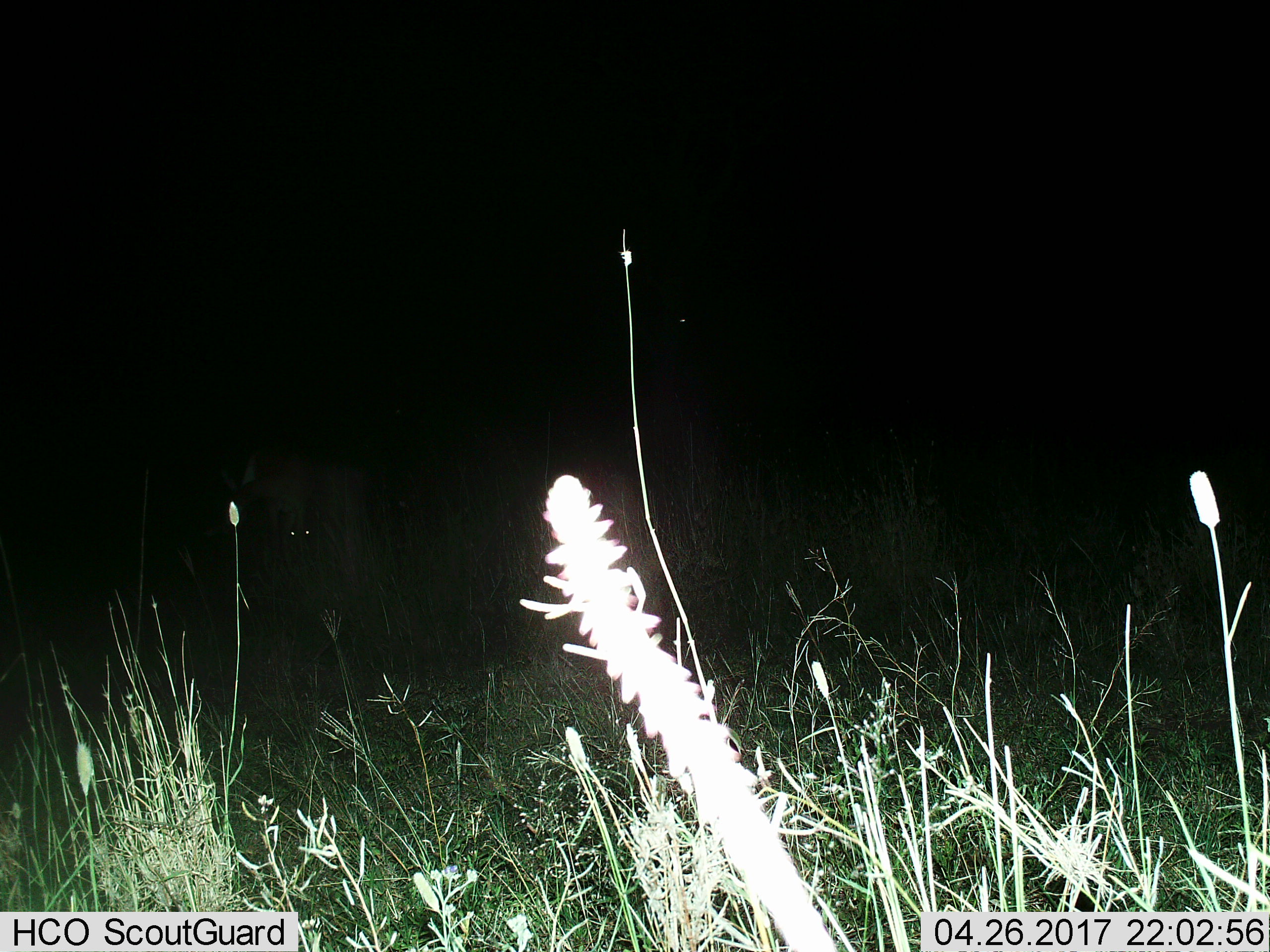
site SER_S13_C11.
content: unidentified animal